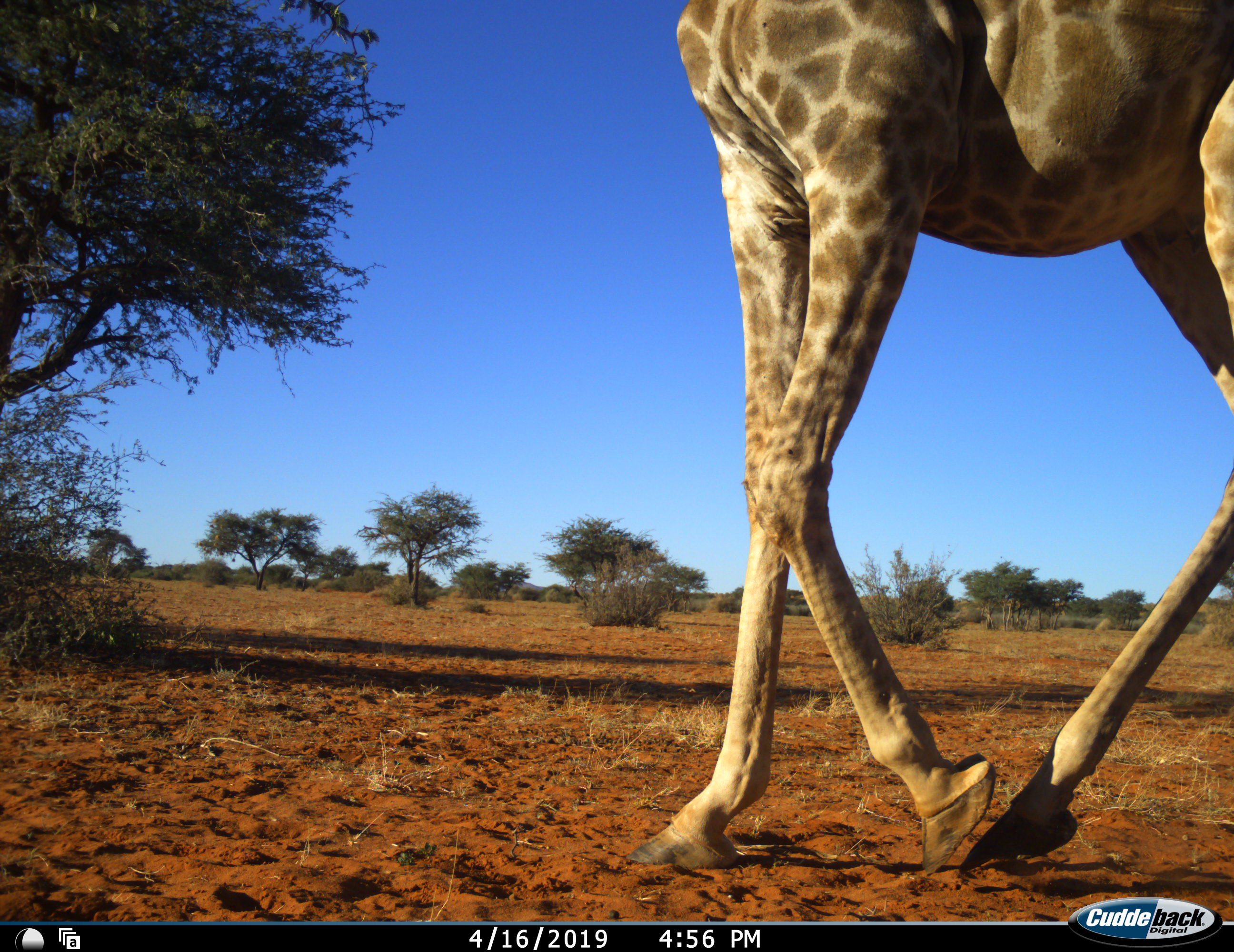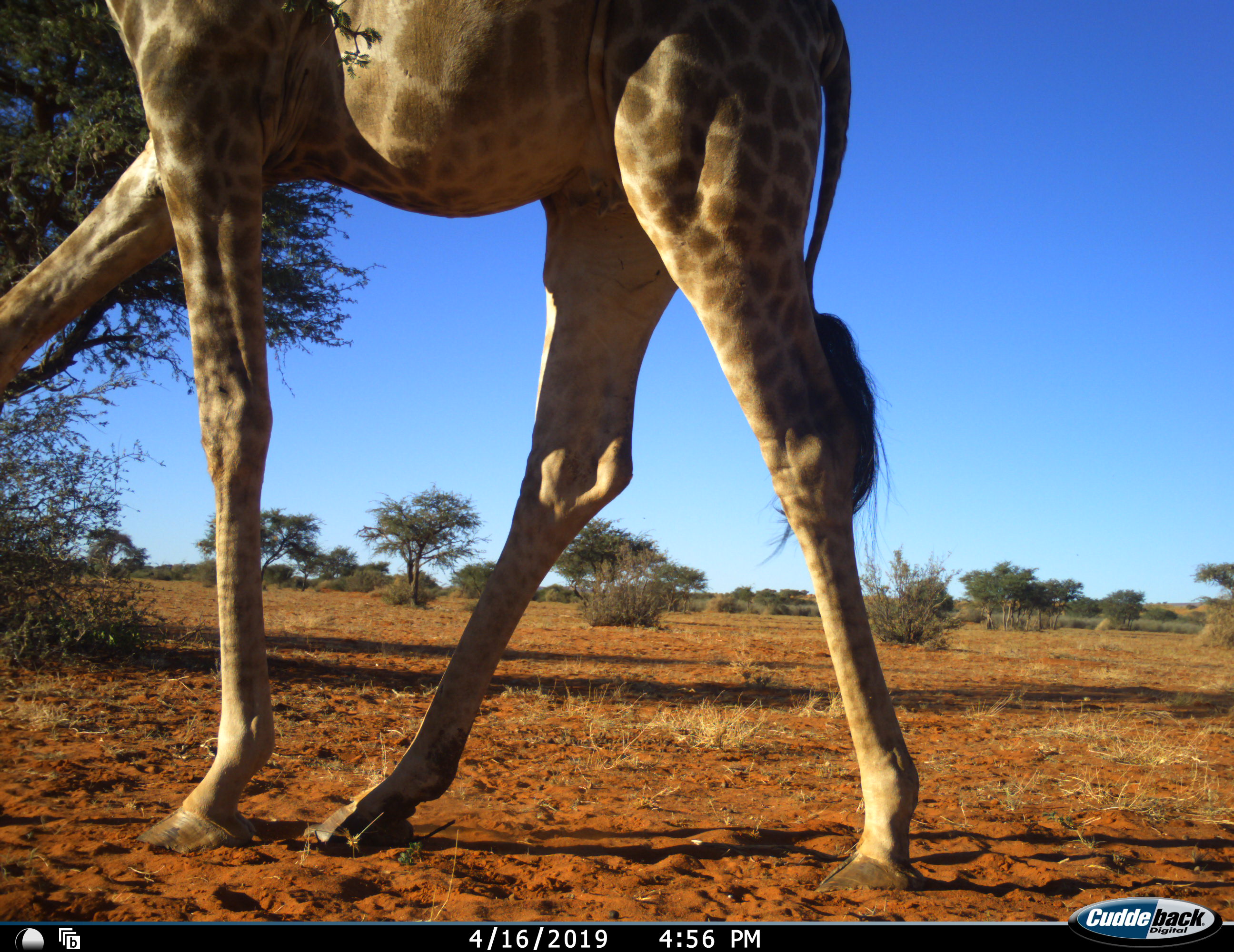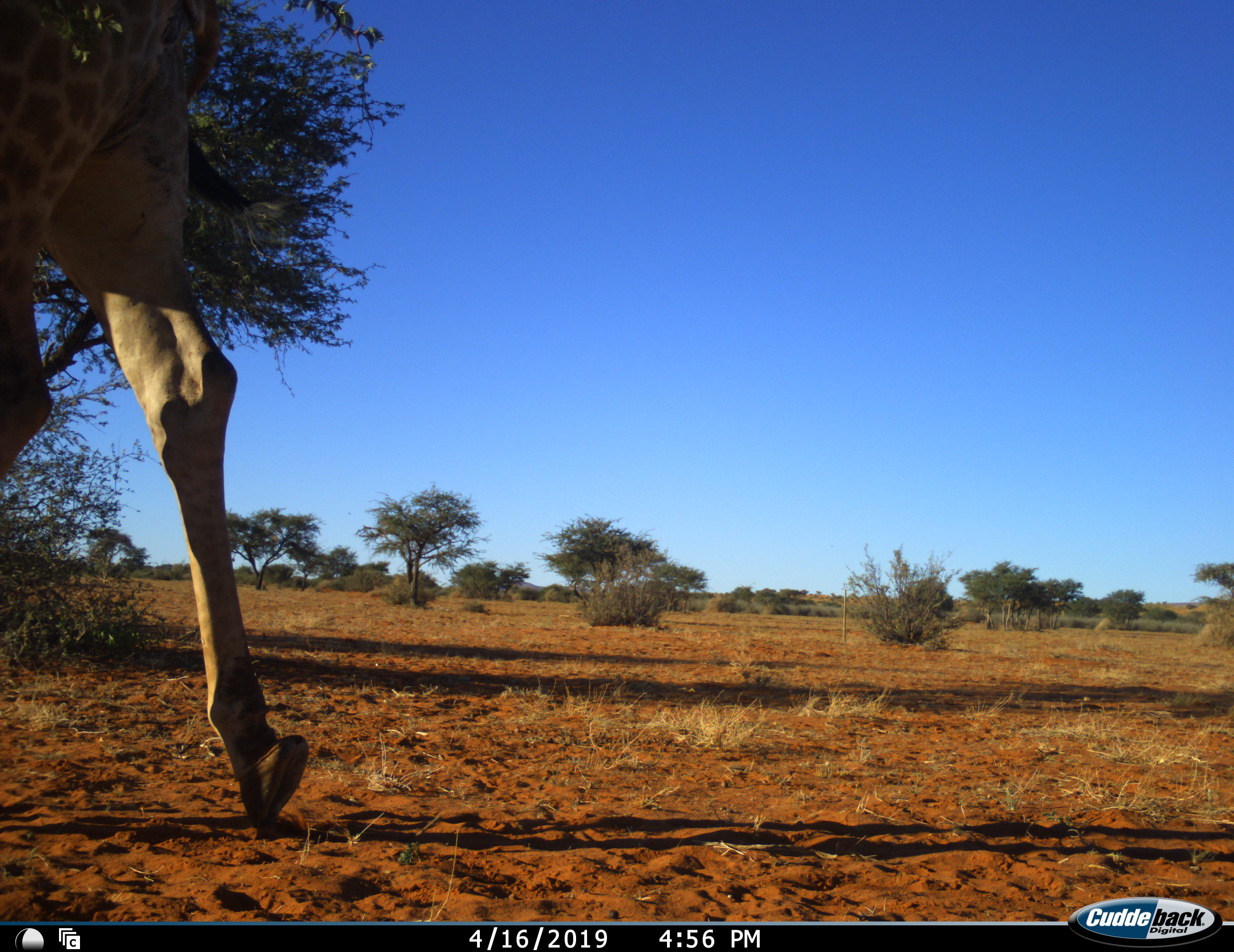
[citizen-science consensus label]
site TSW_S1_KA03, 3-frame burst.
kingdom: Animalia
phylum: Chordata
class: Mammalia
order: Artiodactyla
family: Giraffidae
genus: Giraffa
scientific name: Giraffa camelopardalis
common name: giraffe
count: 1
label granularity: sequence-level